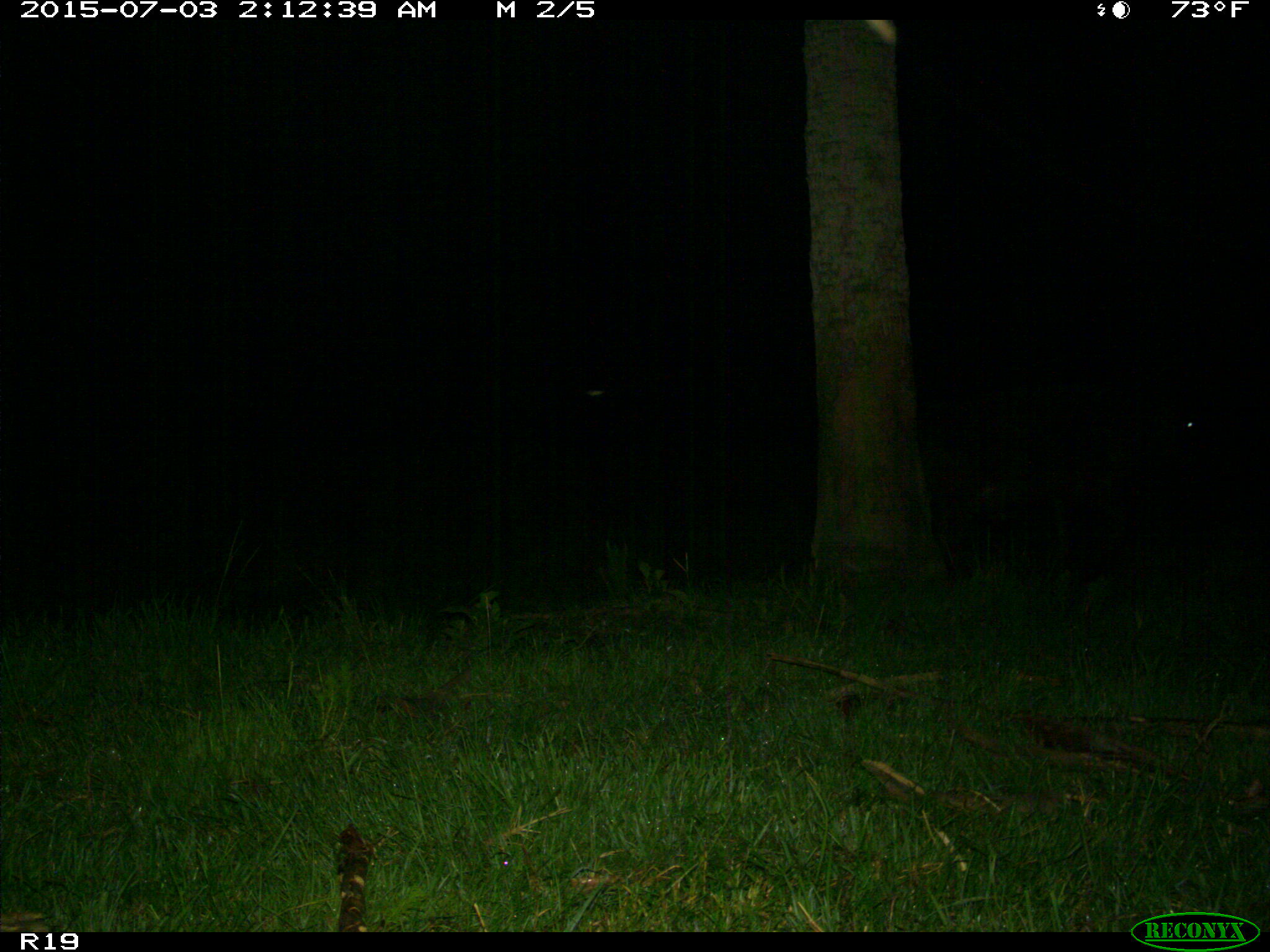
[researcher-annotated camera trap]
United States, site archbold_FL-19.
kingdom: Animalia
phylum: Chordata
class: Mammalia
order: Artiodactyla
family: Bovidae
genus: Bos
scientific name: Bos taurus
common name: domestic cow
Bos taurus (domestic cow).